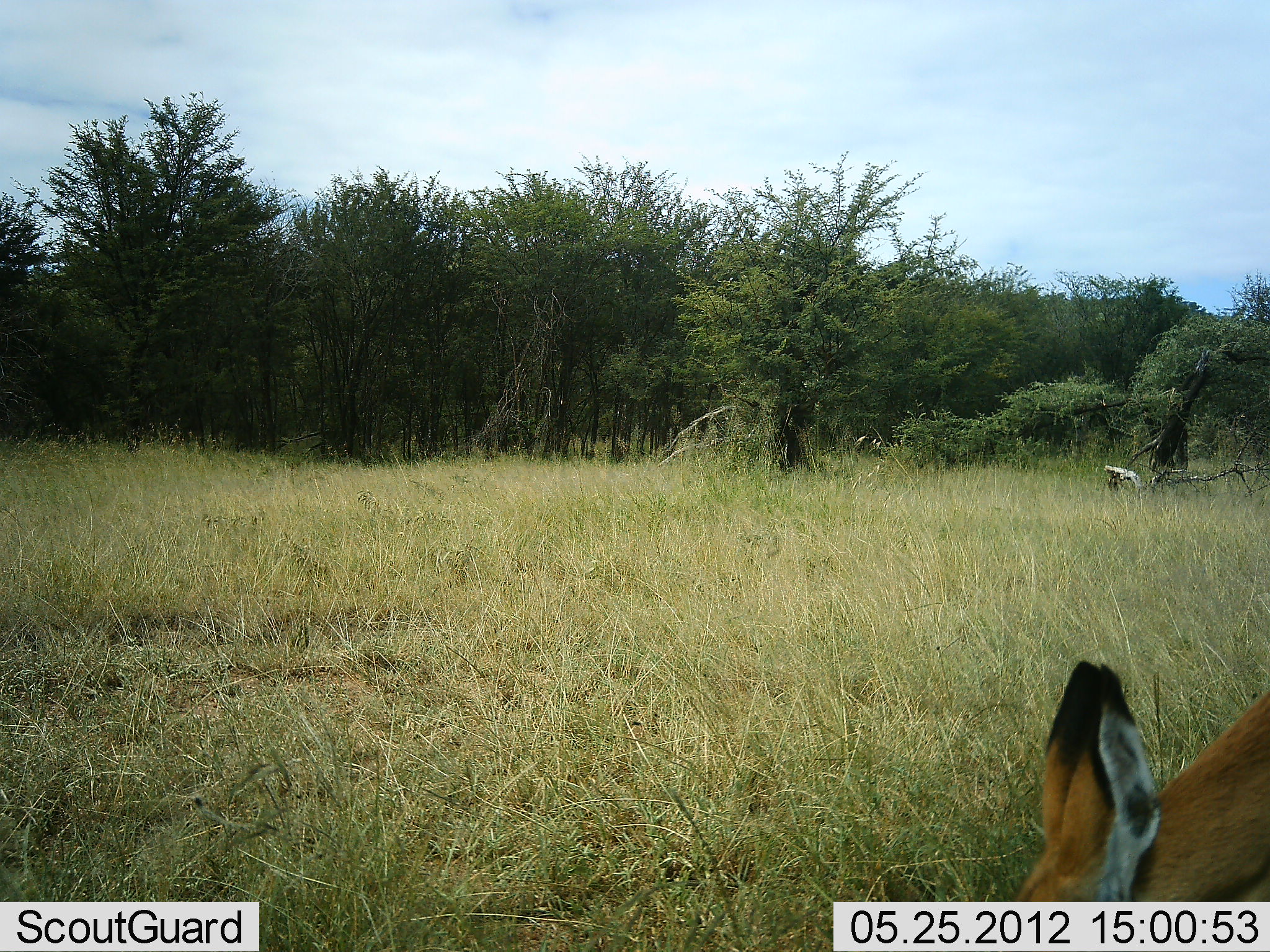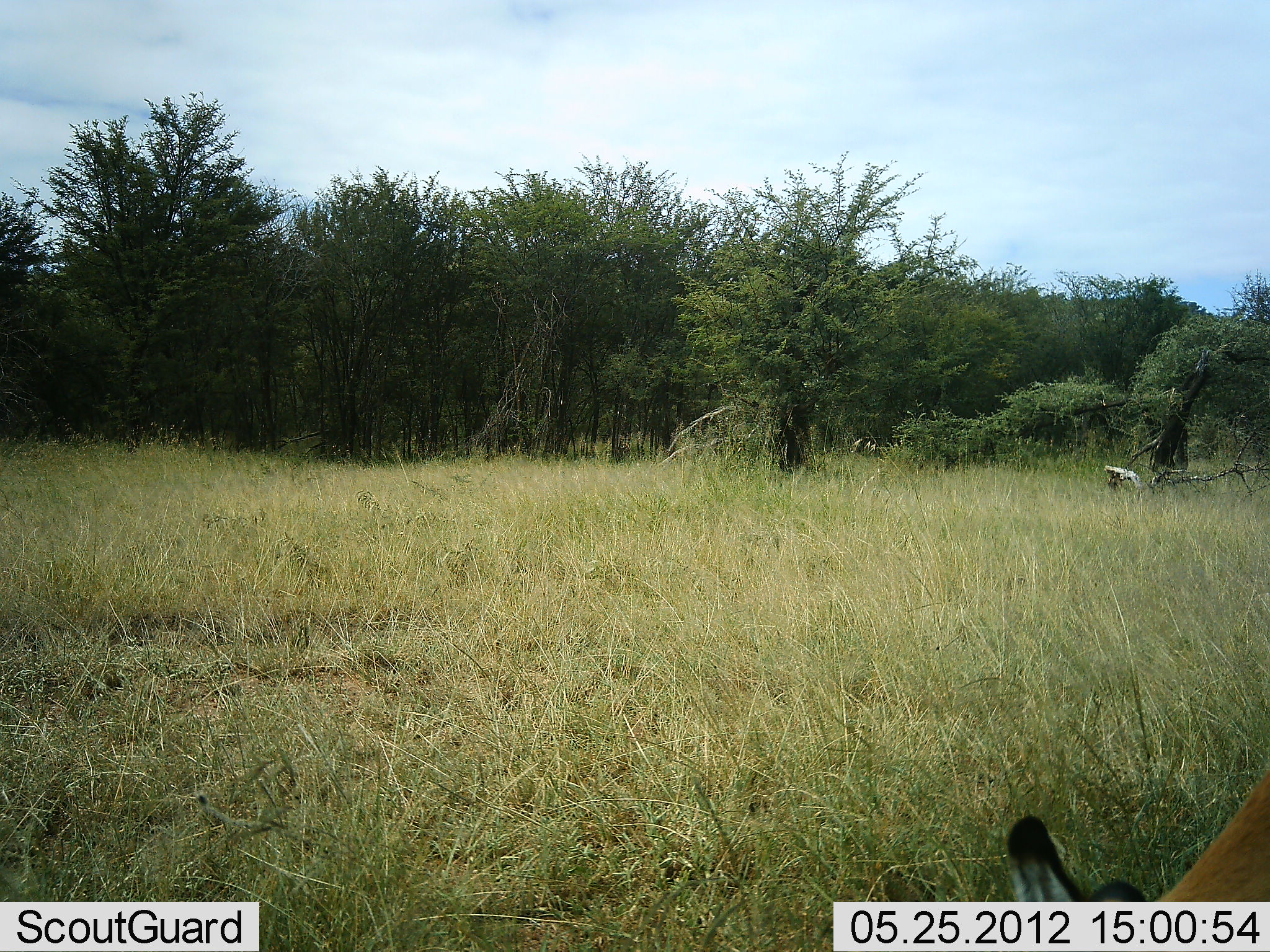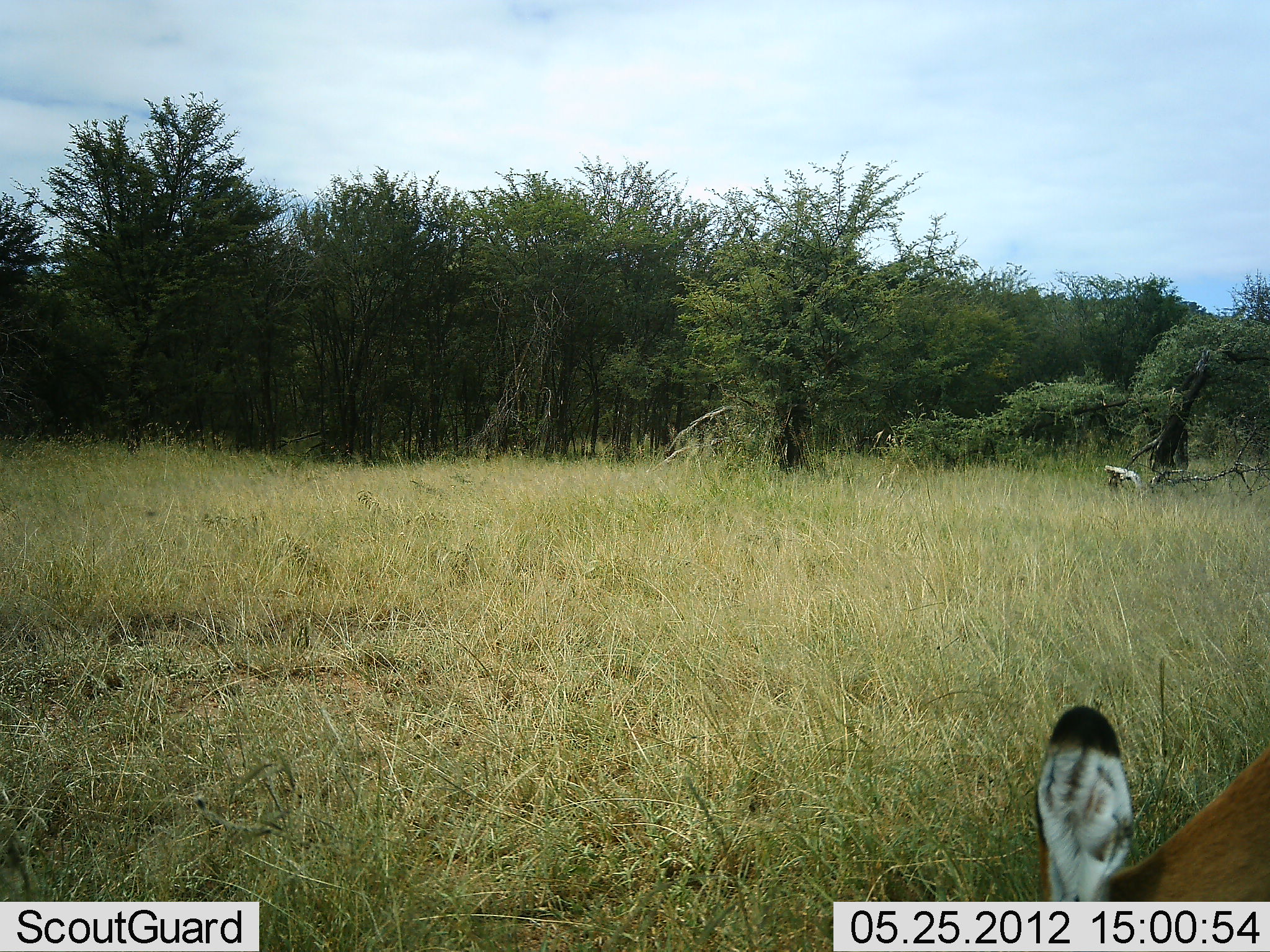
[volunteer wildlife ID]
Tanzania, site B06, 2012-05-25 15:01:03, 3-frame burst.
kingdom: Animalia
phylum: Chordata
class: Mammalia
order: Artiodactyla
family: Bovidae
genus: Aepyceros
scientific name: Aepyceros melampus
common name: impala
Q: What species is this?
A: Impala (Aepyceros melampus).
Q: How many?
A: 1.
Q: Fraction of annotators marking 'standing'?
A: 0%.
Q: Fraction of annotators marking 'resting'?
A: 0%.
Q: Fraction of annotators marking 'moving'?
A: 0%.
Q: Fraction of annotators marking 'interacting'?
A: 0%.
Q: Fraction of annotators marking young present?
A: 0%.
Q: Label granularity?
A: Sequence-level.